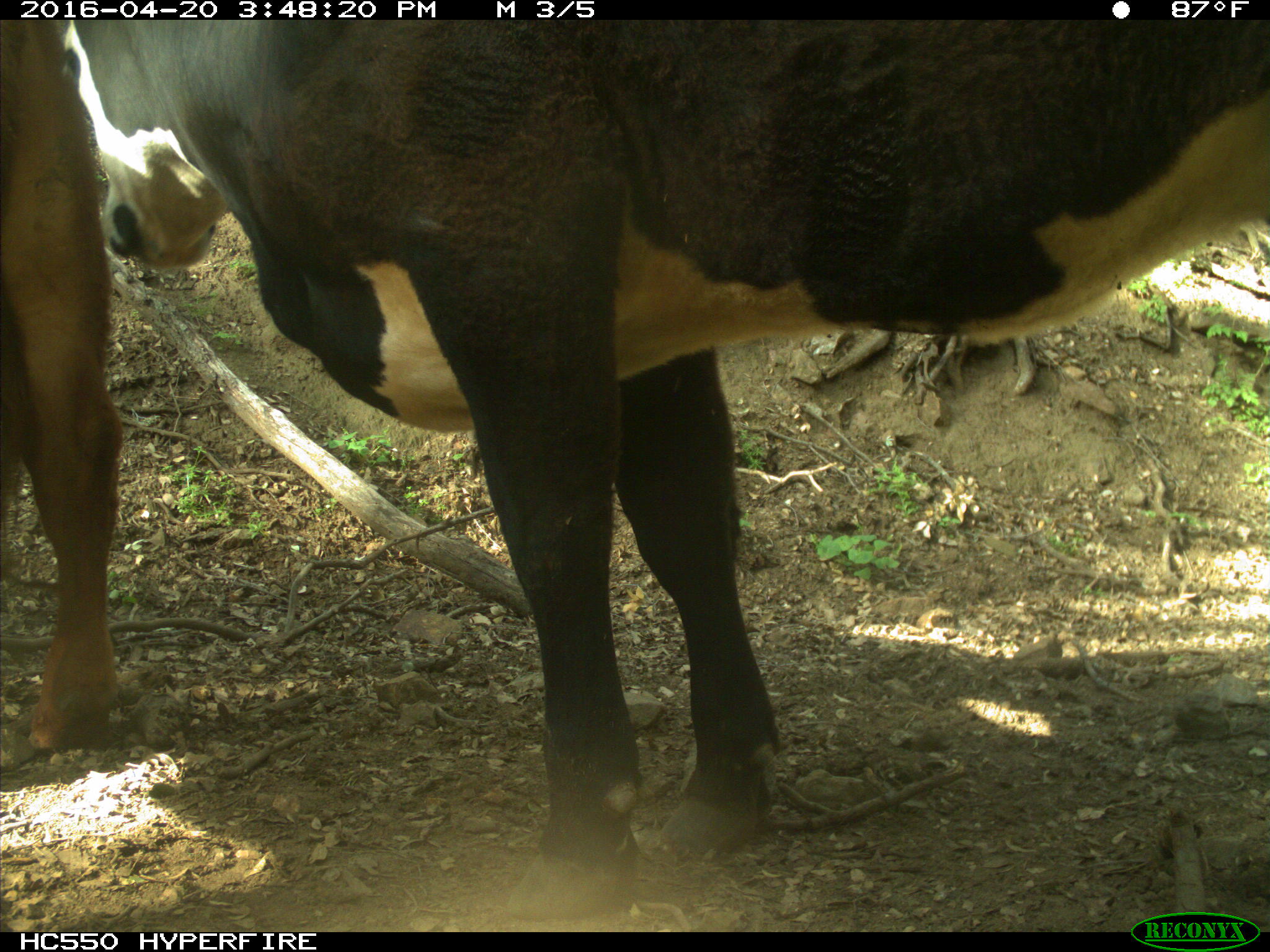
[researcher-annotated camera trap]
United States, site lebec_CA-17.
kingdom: Animalia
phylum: Chordata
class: Mammalia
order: Artiodactyla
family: Bovidae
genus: Bos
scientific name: Bos taurus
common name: domestic cow